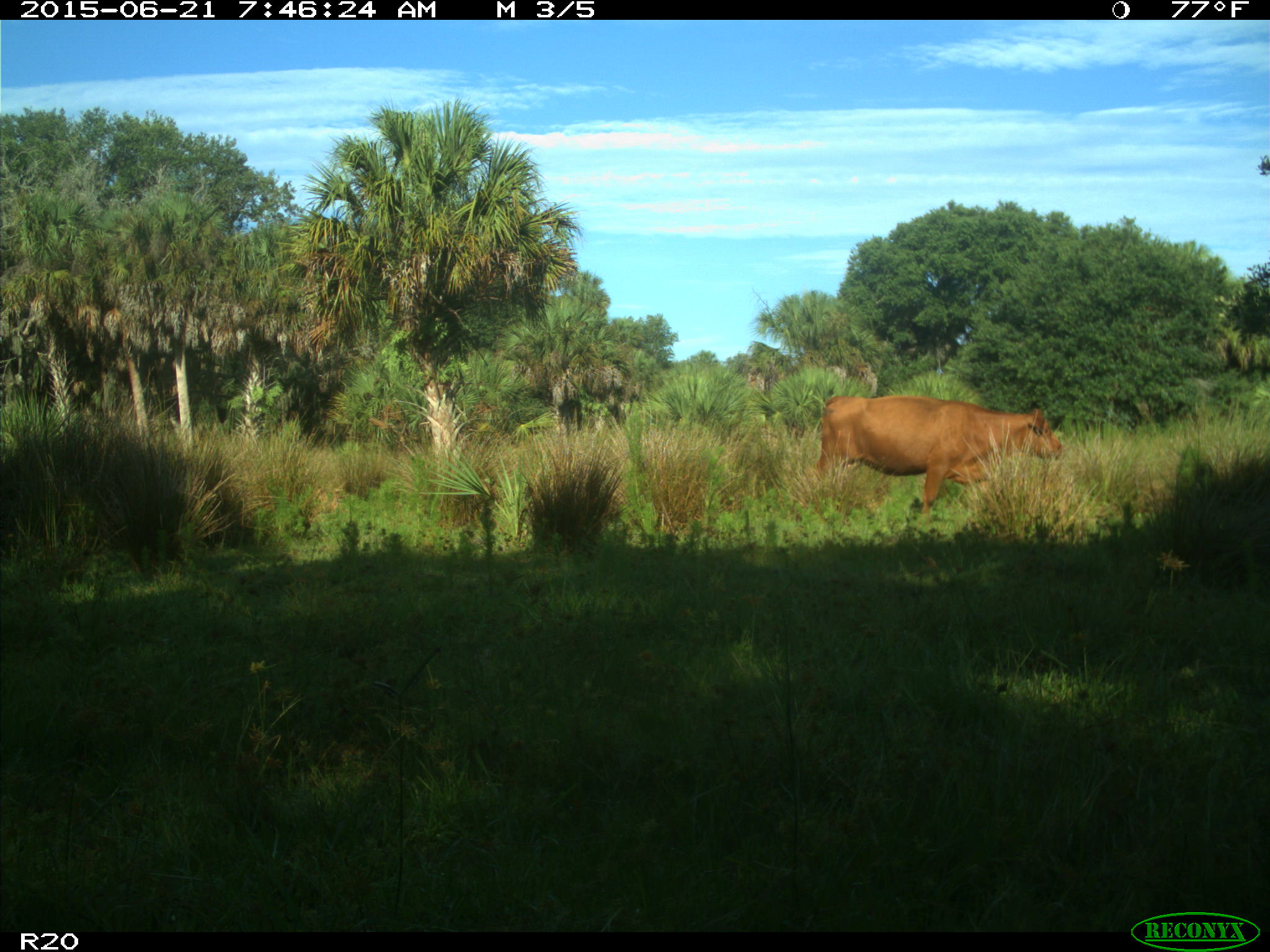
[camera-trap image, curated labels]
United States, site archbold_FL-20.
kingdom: Animalia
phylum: Chordata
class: Mammalia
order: Artiodactyla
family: Bovidae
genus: Bos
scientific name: Bos taurus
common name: domestic cow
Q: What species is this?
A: Bos taurus (domestic cow).